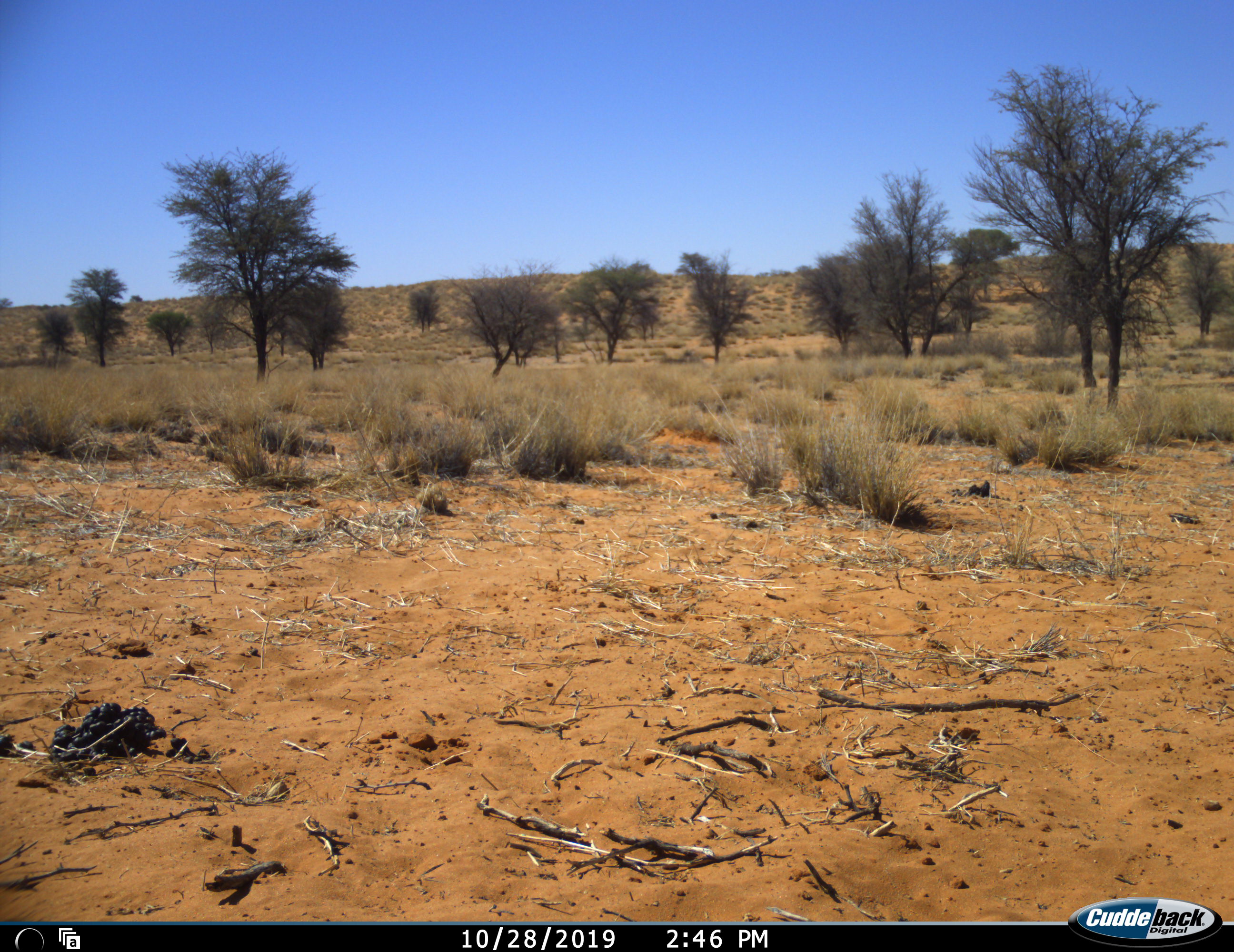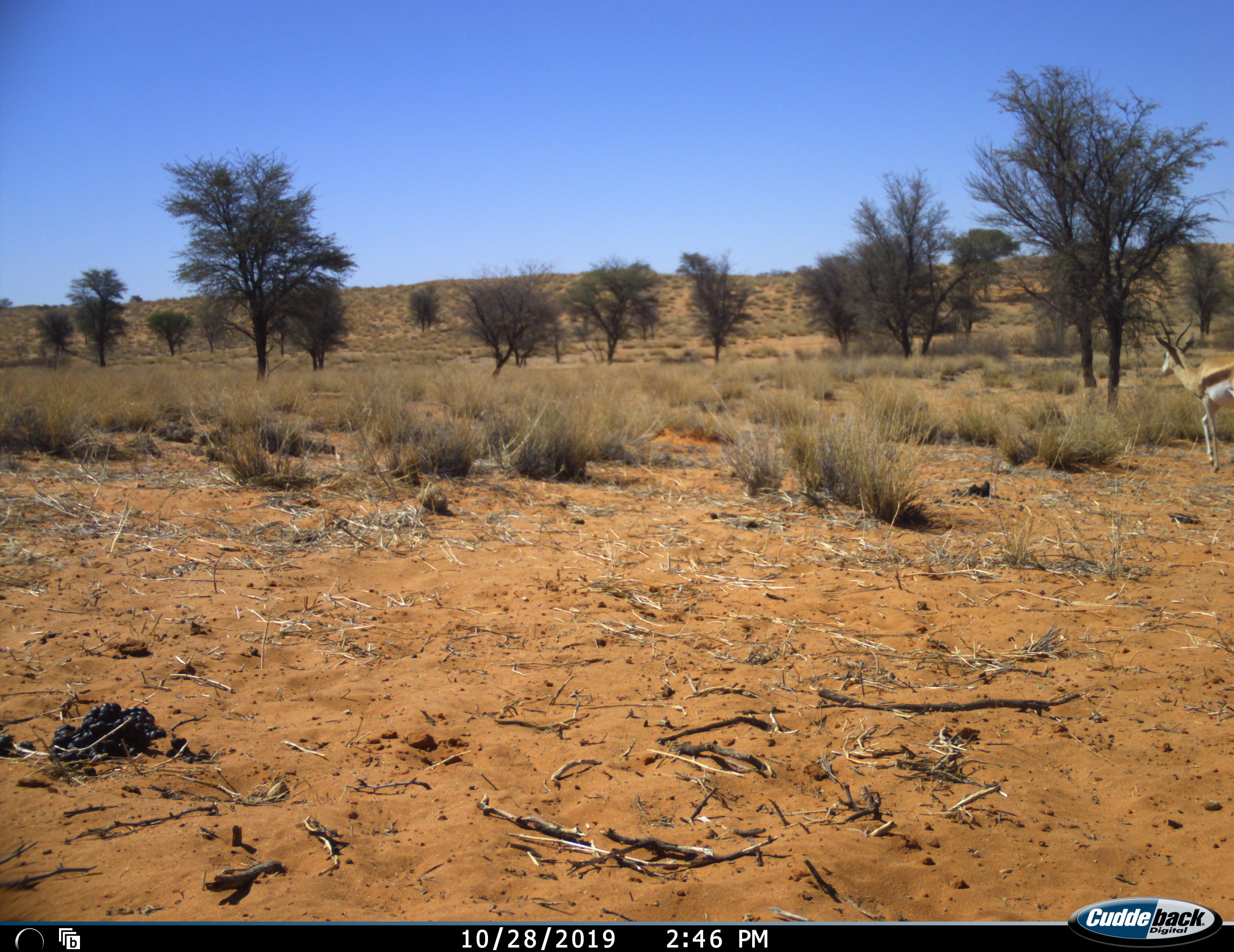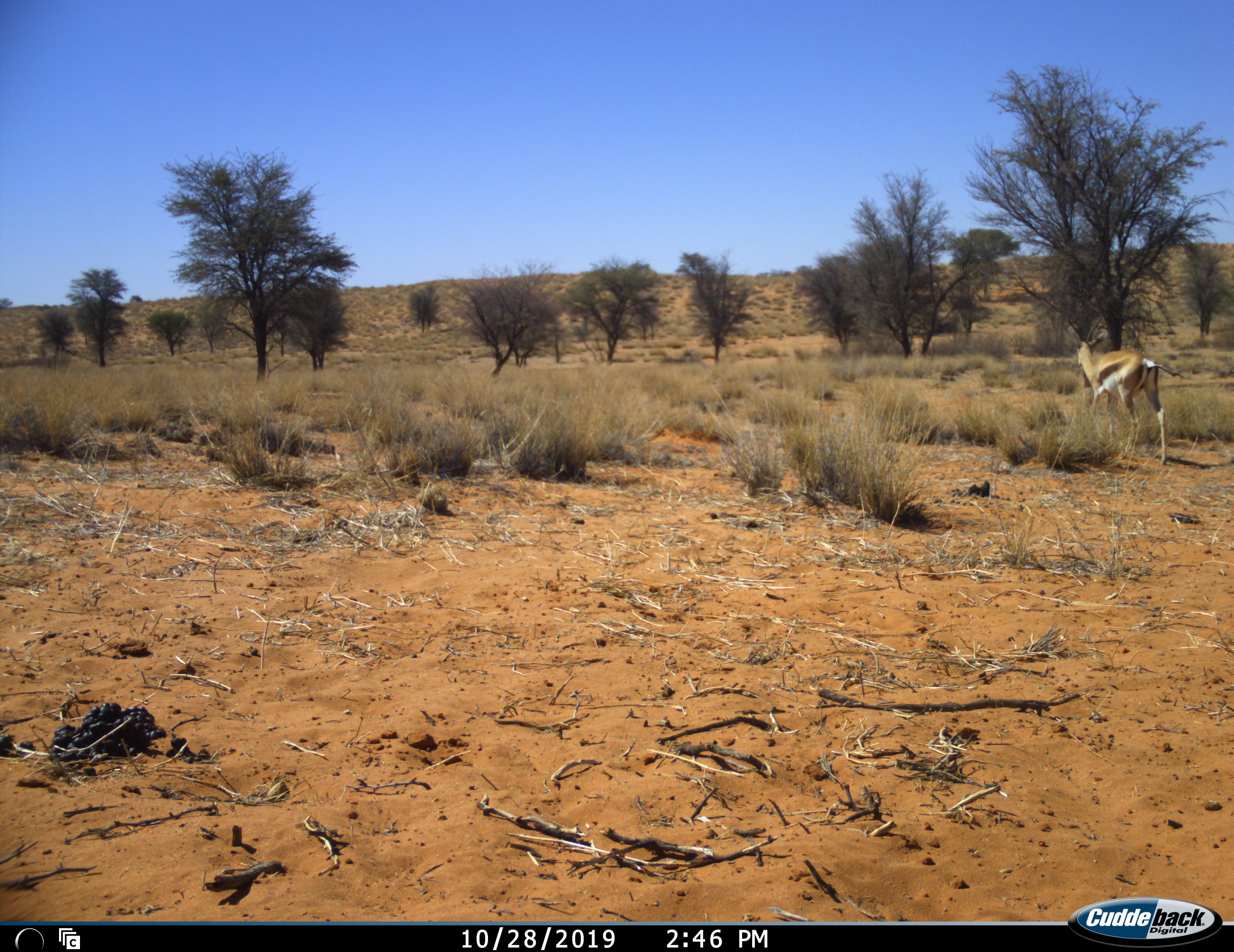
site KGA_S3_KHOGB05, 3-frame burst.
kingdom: Animalia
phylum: Chordata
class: Mammalia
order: Artiodactyla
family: Bovidae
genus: Antidorcas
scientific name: Antidorcas marsupialis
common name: springbok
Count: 1.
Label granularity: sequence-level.